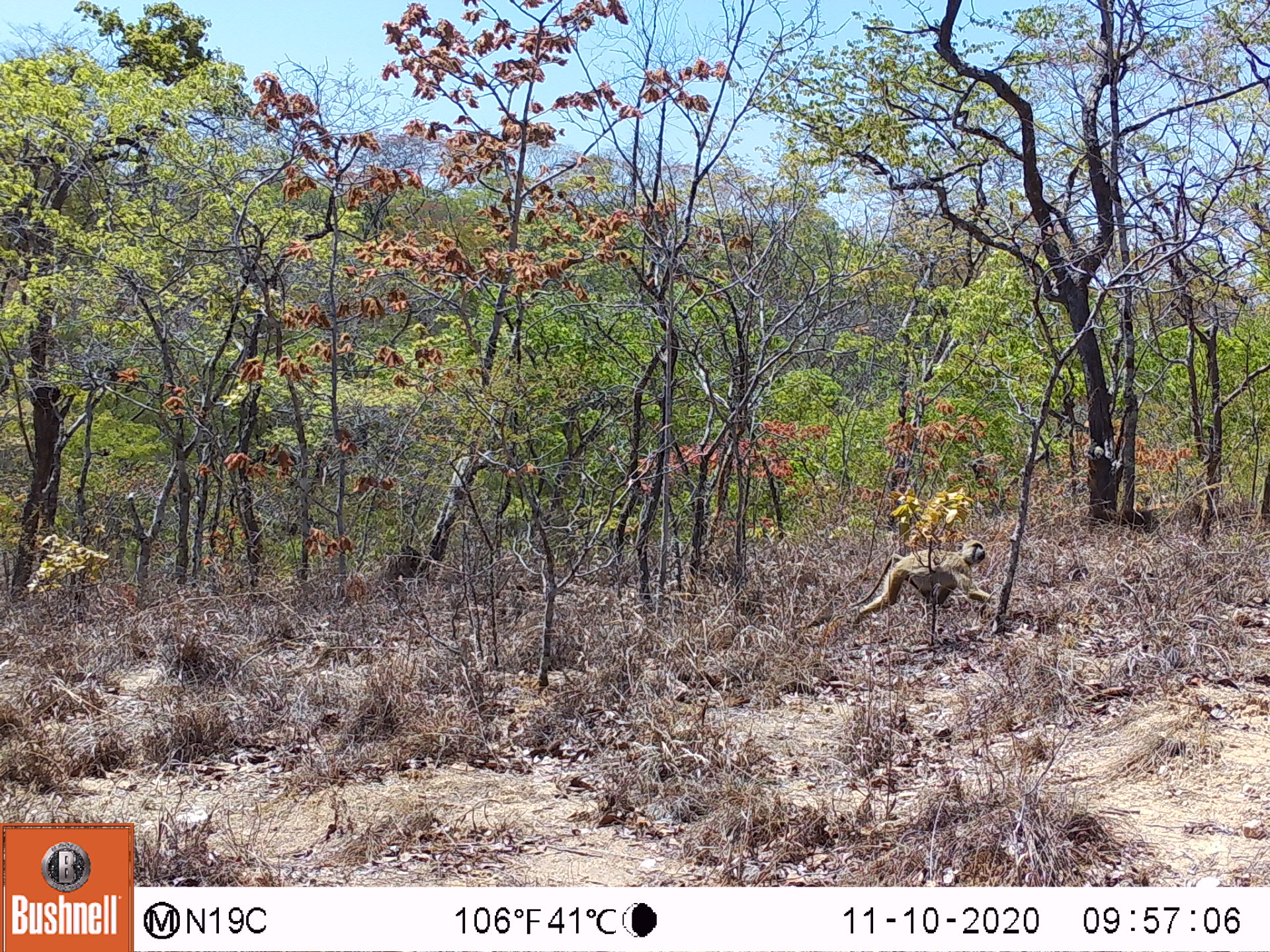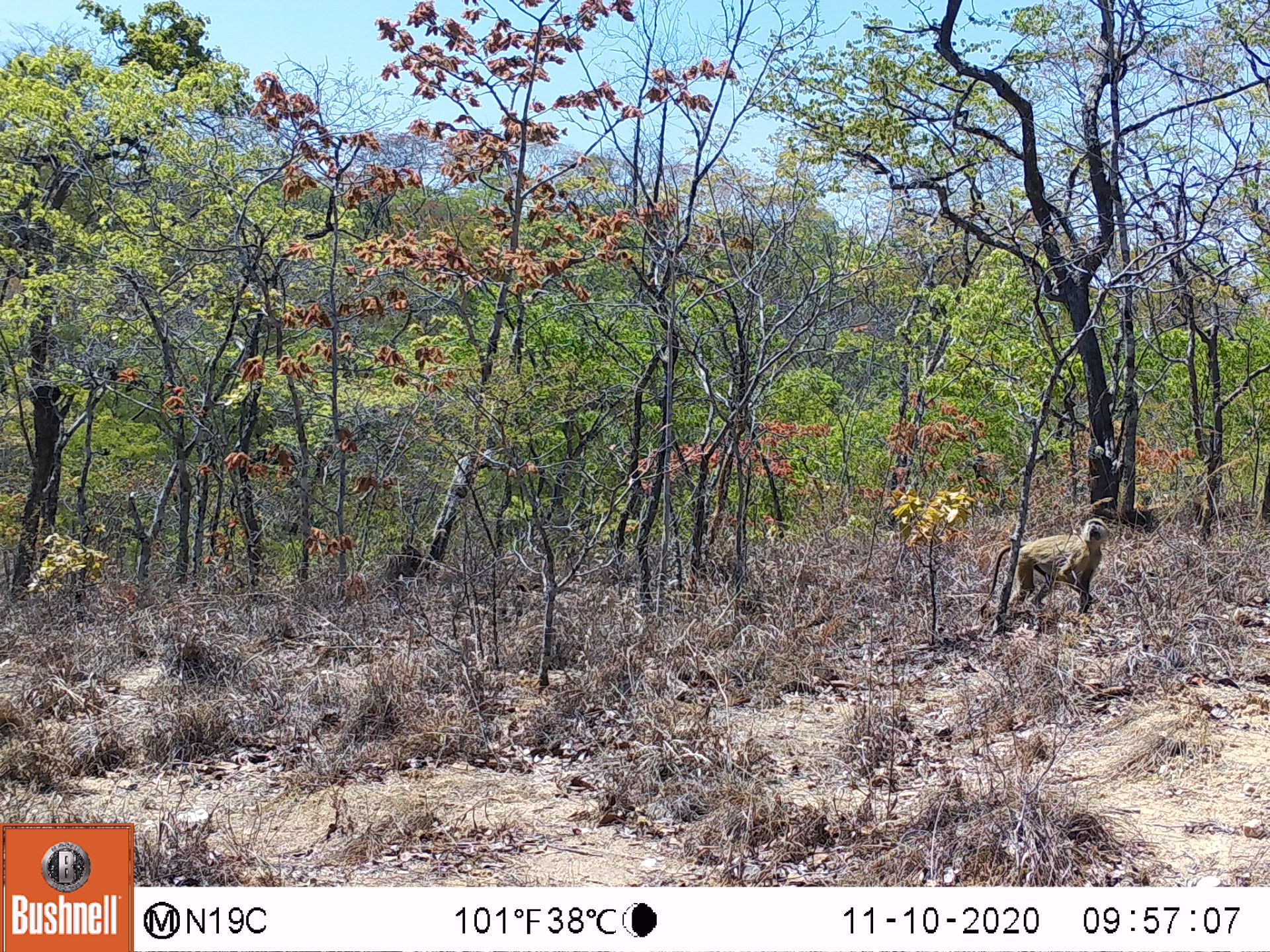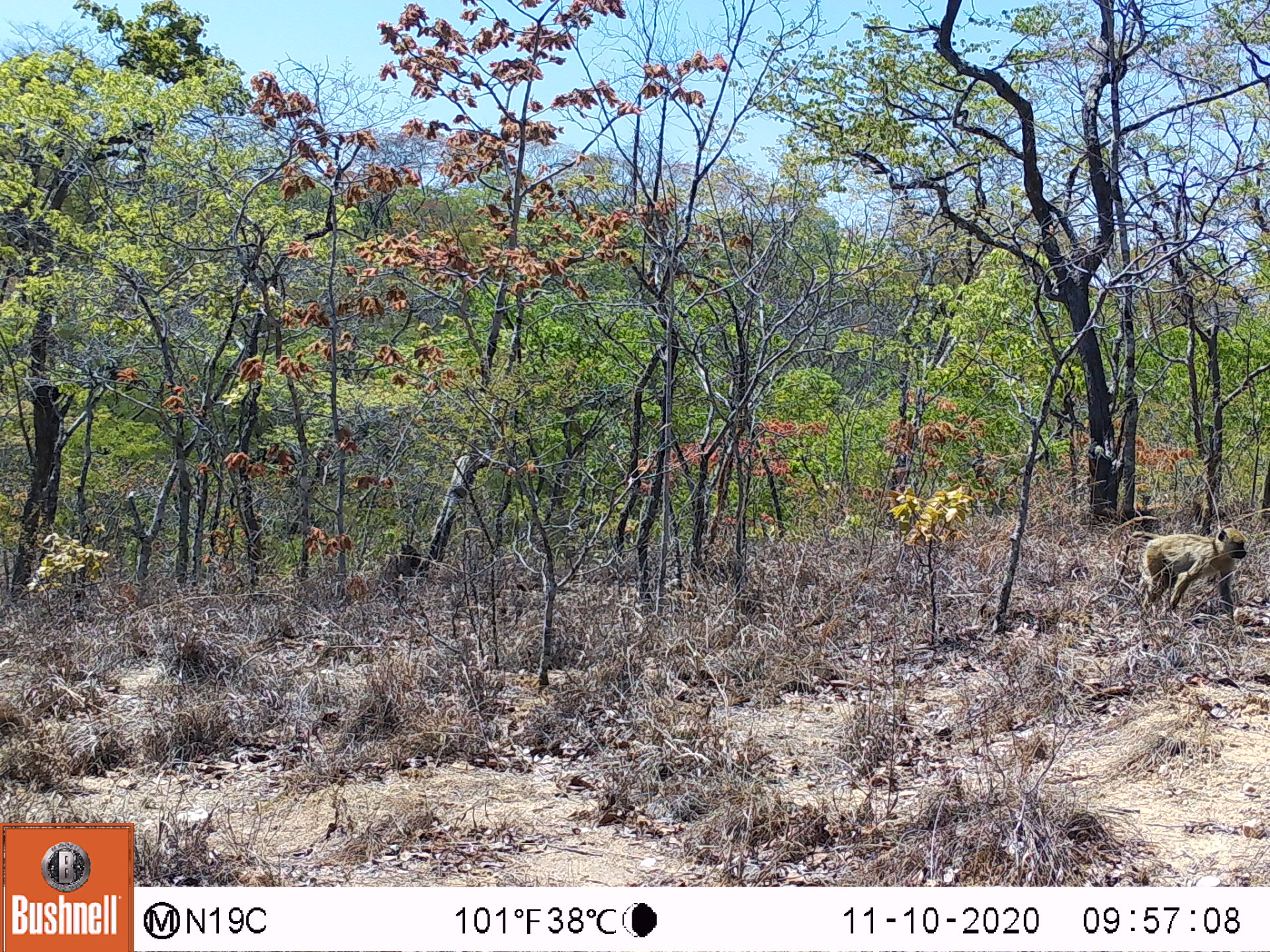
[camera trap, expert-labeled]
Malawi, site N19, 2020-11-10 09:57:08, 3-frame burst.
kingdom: Animalia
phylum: Chordata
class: Mammalia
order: Primates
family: Cercopithecidae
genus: Papio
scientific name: Papio cynocephalus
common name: yellow baboon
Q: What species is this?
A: Yellow baboon (Papio cynocephalus).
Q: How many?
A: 1.